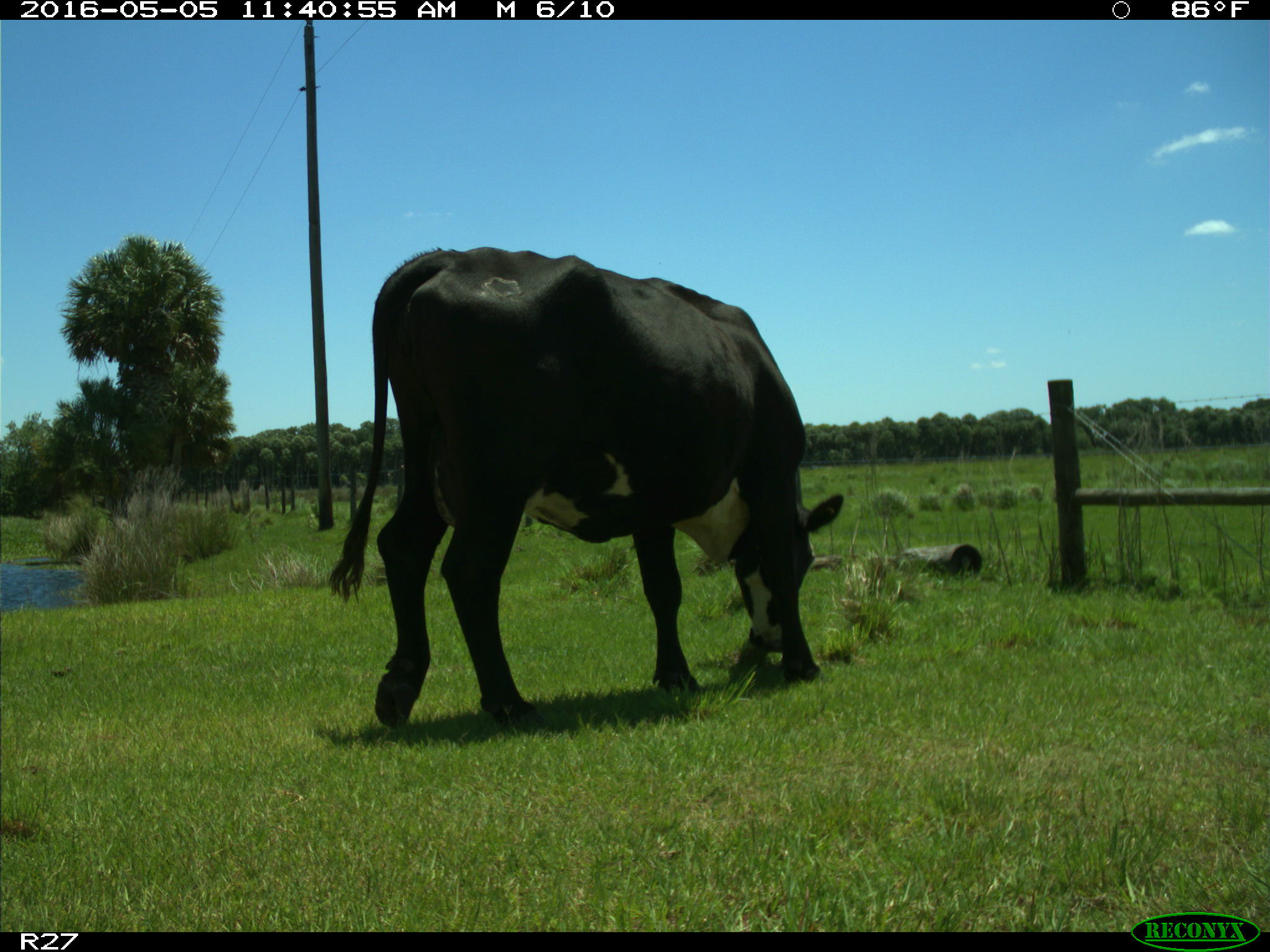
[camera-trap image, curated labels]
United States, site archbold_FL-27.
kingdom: Animalia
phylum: Chordata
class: Mammalia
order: Artiodactyla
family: Bovidae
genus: Bos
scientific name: Bos taurus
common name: domestic cow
Bos taurus (domestic cow).